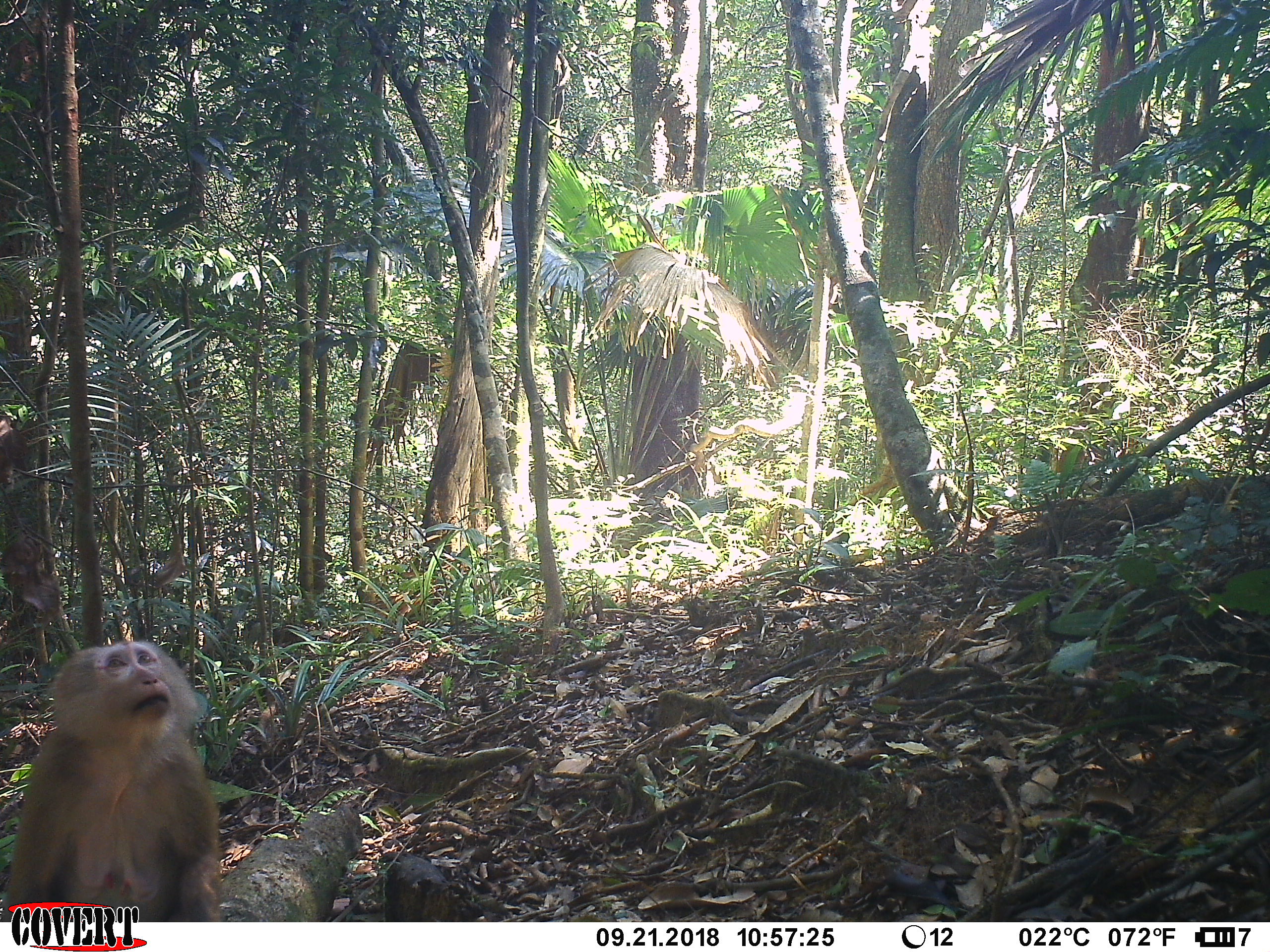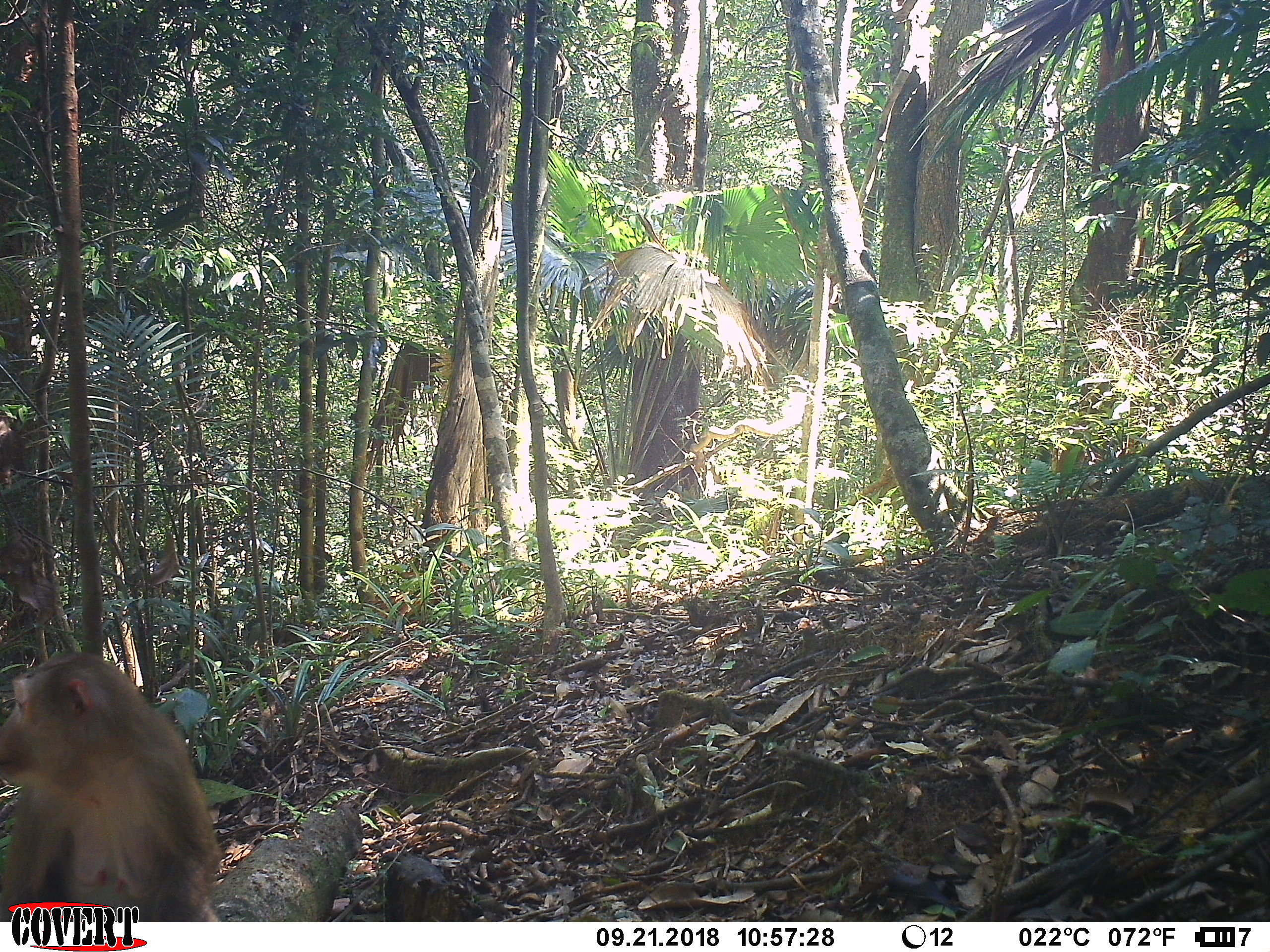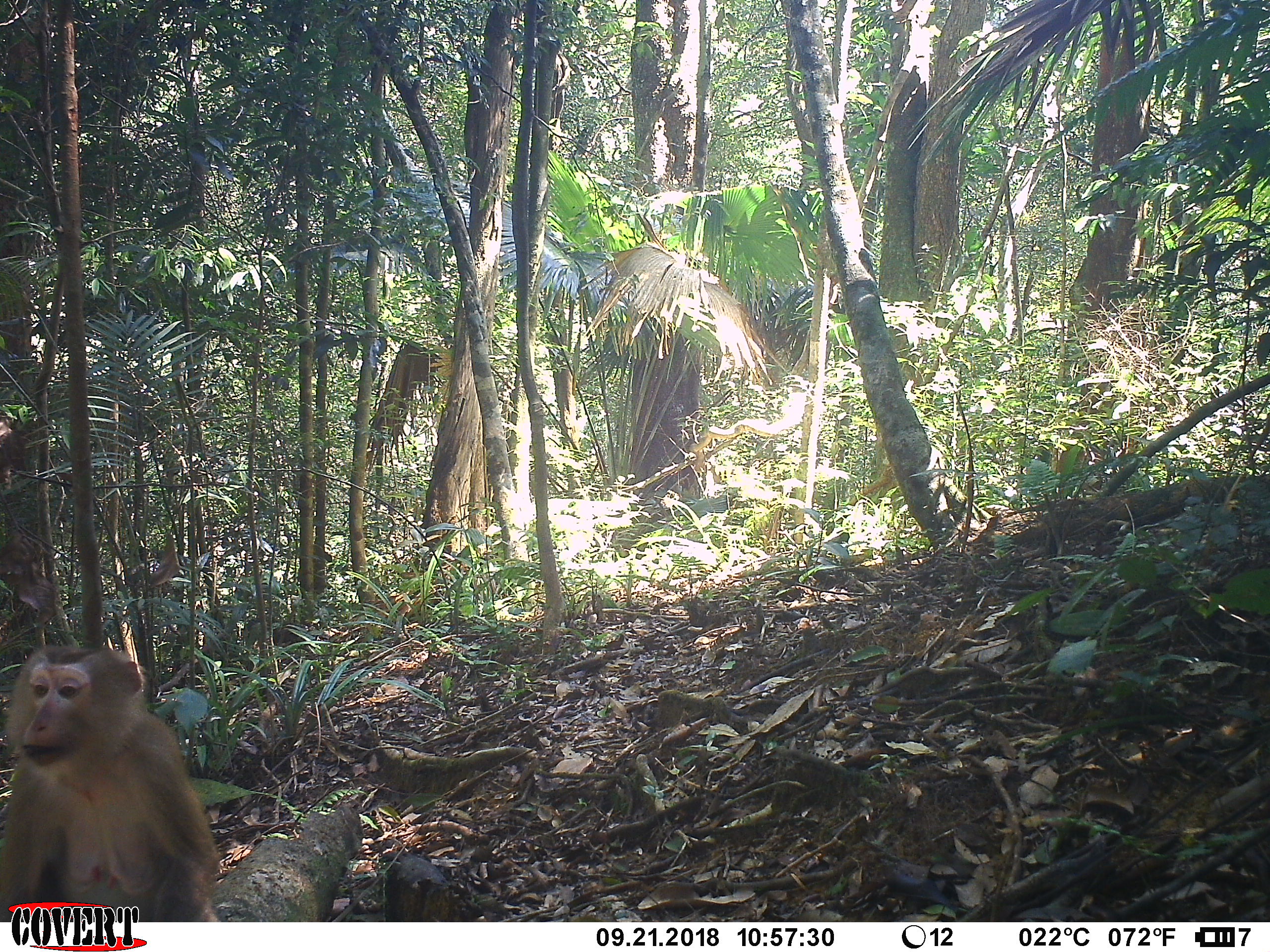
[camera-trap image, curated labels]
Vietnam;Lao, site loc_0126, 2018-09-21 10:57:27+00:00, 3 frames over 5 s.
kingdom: Animalia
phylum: Chordata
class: Mammalia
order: Primates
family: Cercopithecidae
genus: Macaca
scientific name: Macaca nemestrina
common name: pig-tailed macaque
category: pig tailed macaque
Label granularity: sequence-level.